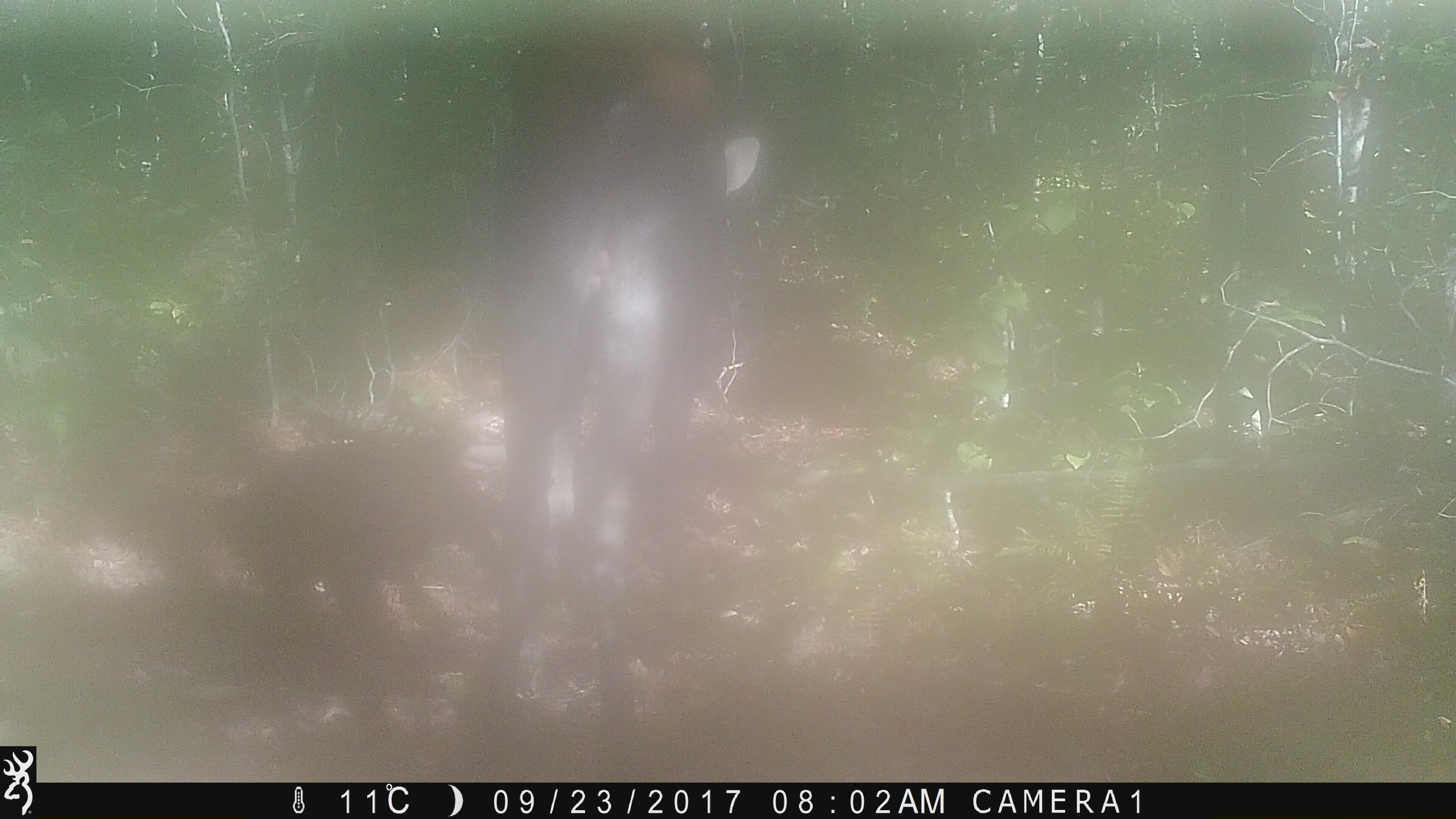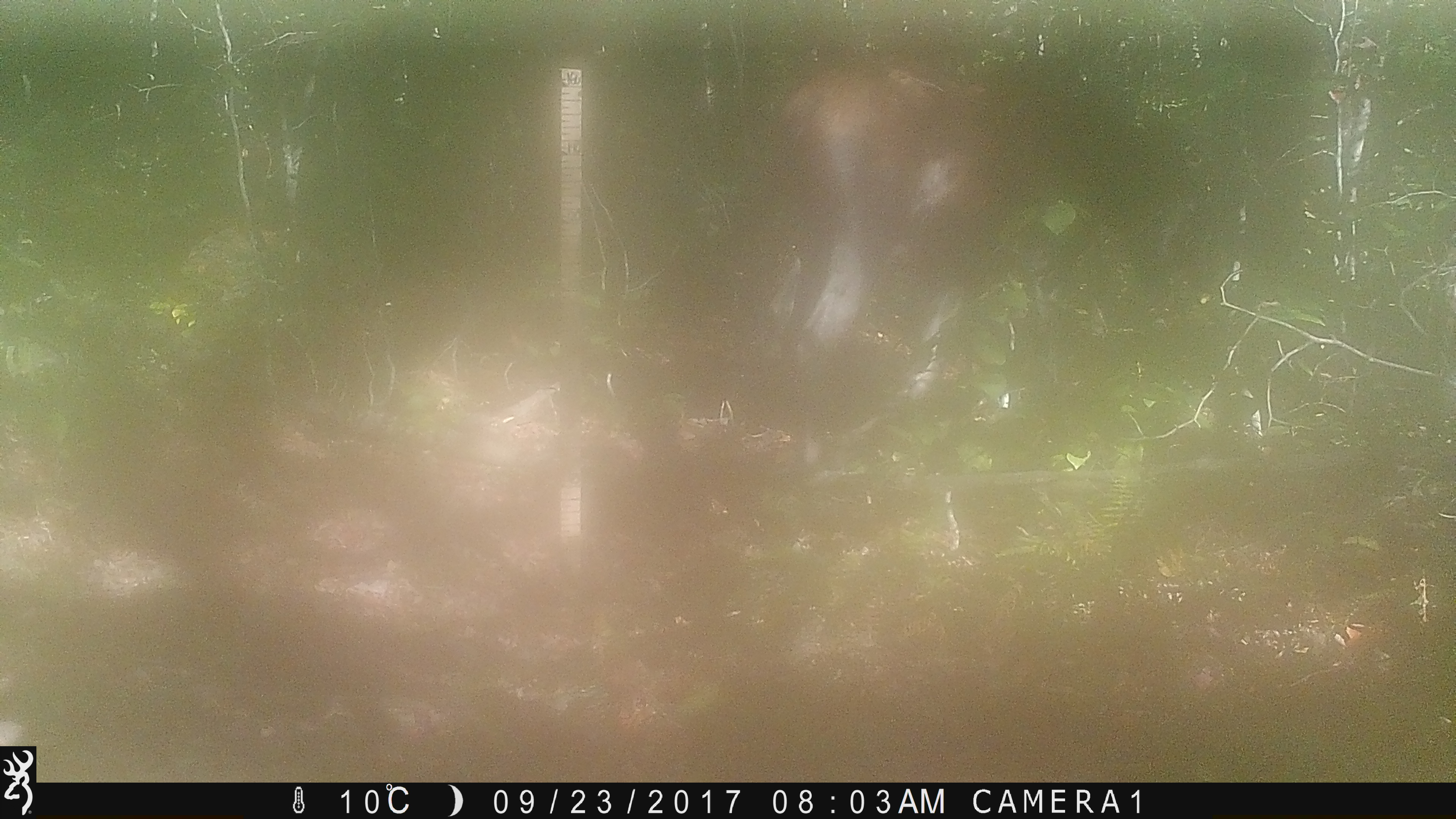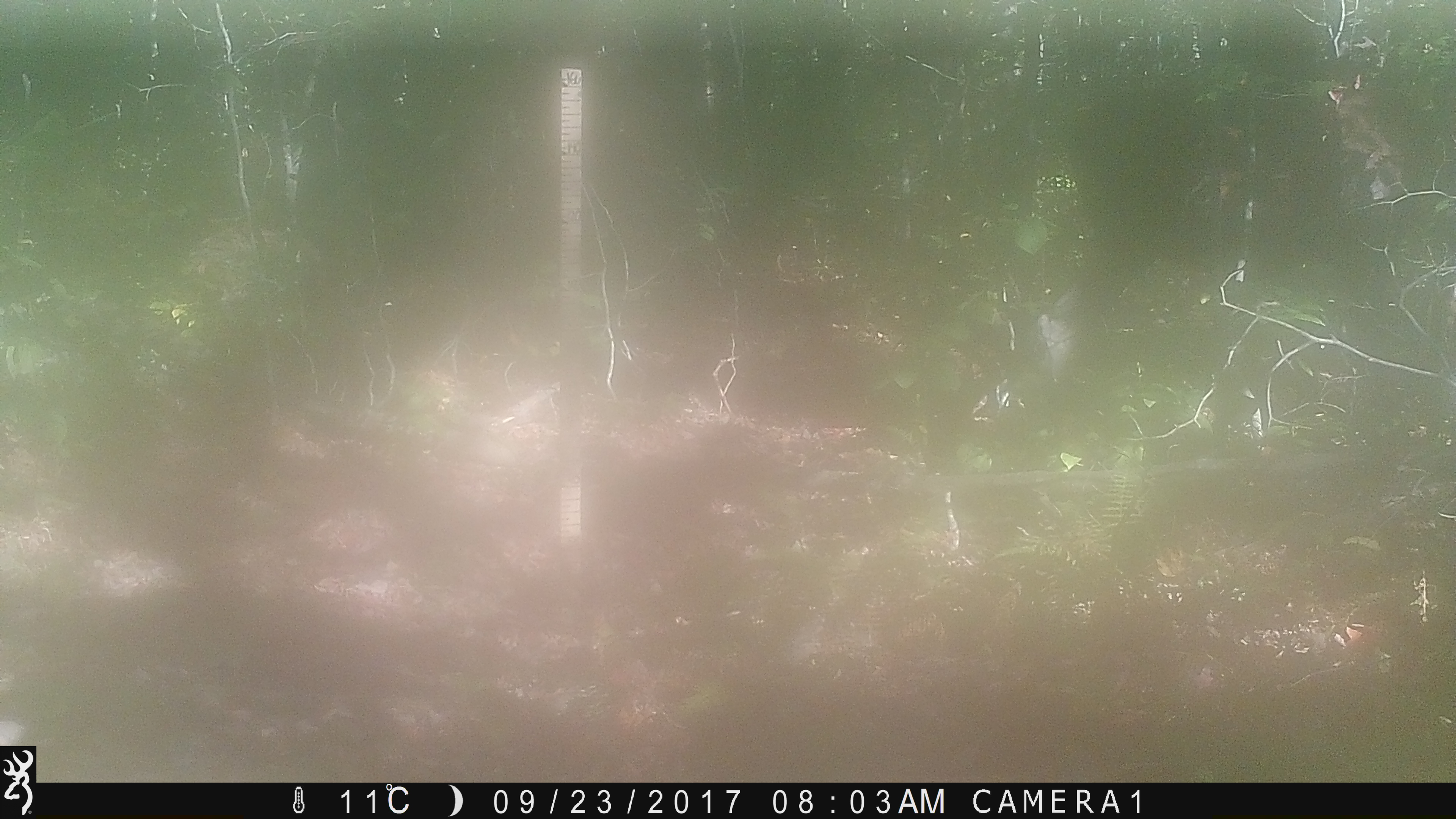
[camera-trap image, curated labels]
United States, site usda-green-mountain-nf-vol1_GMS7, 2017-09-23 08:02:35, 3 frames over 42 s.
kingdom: Animalia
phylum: Chordata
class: Mammalia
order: Artiodactyla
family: Cervidae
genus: Alces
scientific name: Alces alces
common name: moose